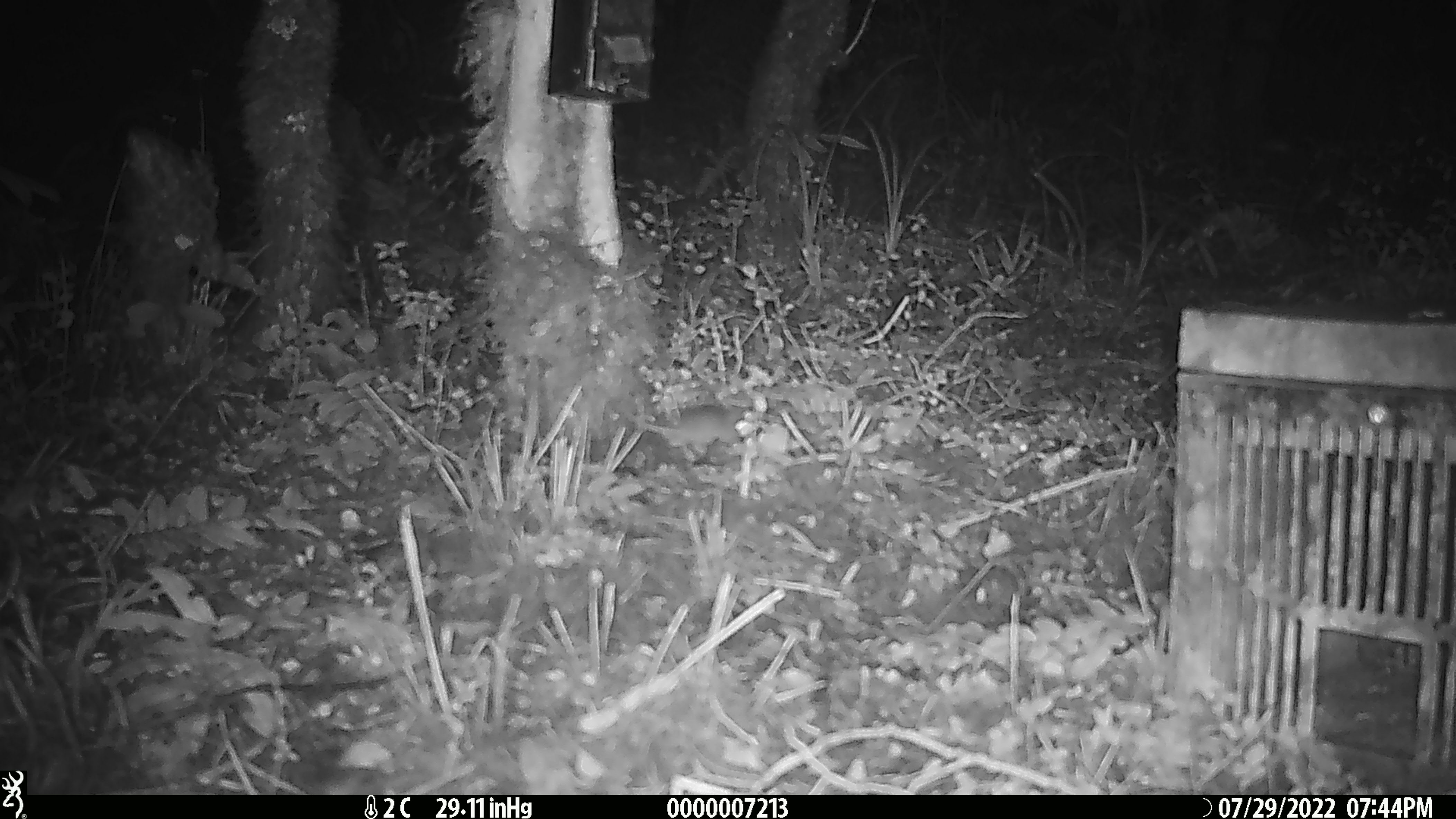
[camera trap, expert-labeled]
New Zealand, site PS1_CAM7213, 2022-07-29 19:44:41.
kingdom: Animalia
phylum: Chordata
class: Mammalia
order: Rodentia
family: Muridae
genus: Mus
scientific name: Mus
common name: mouse